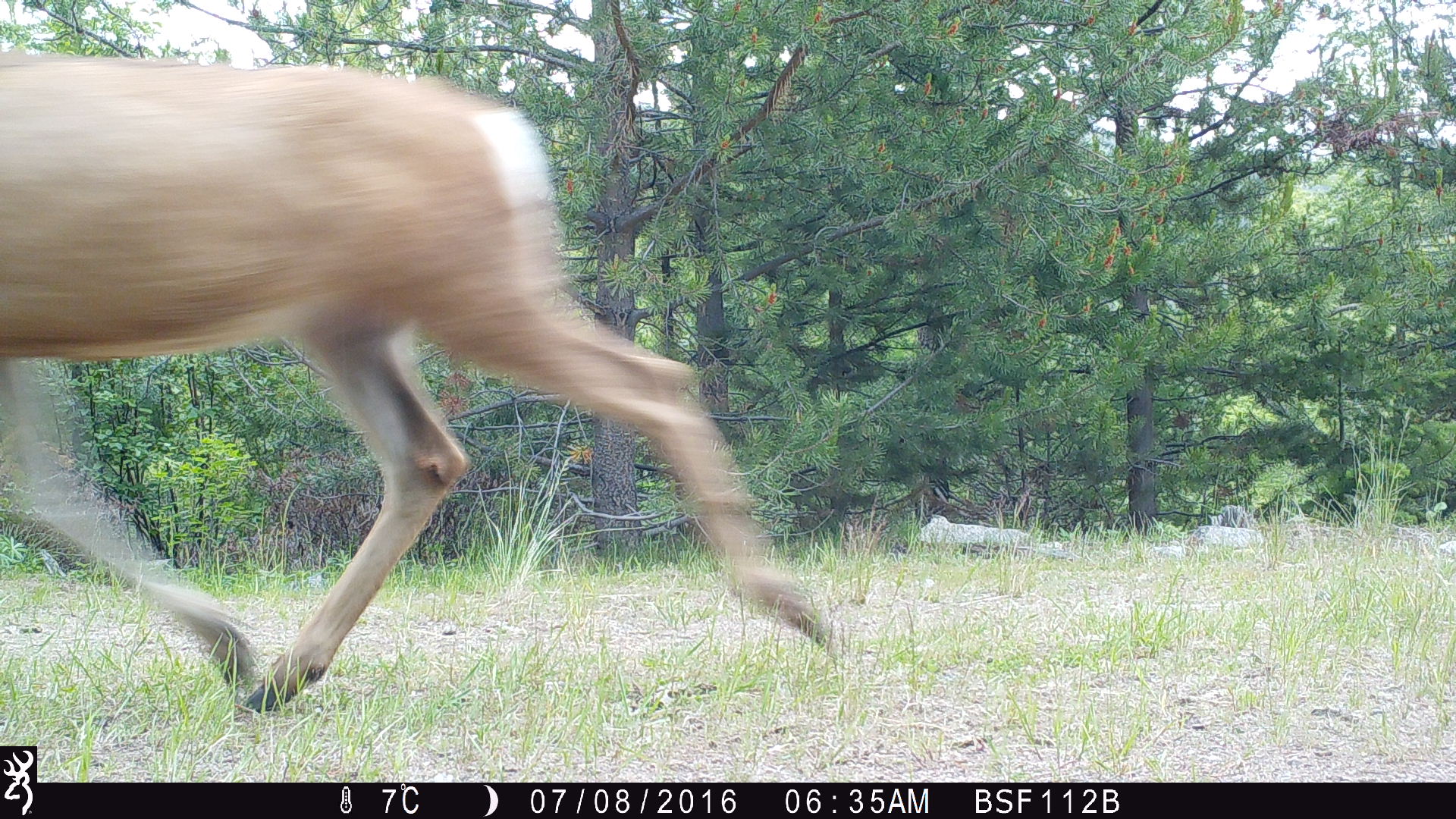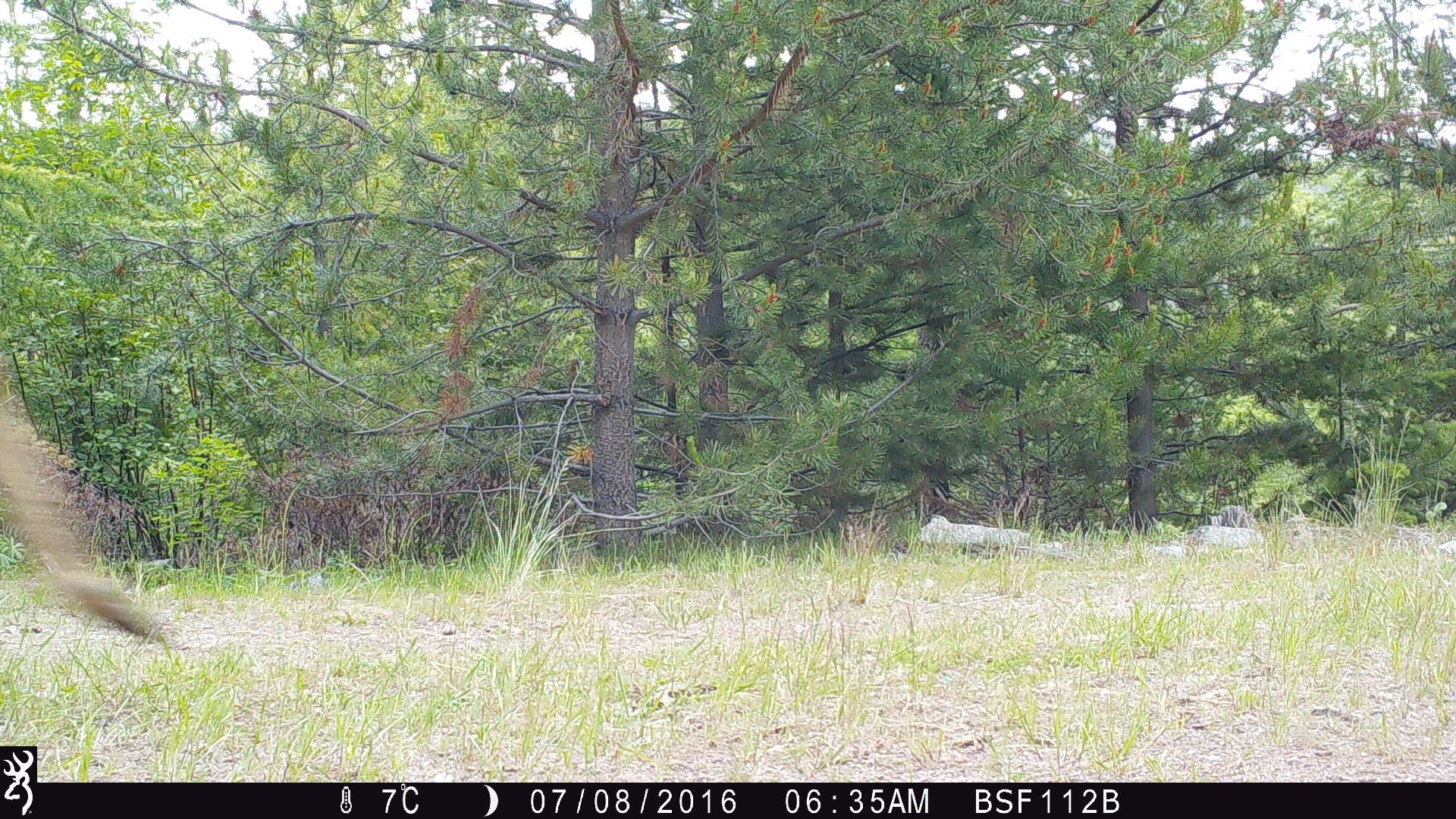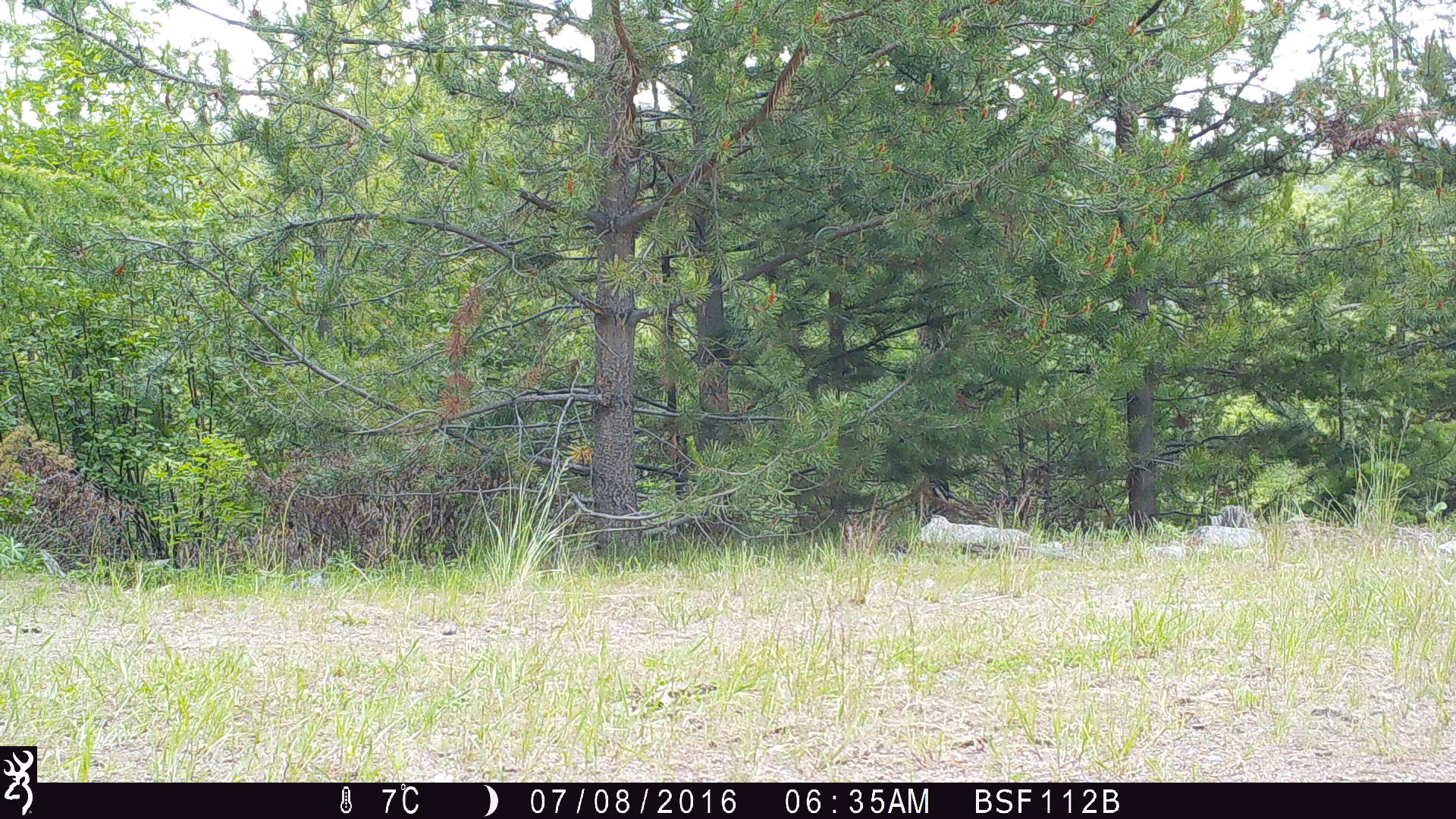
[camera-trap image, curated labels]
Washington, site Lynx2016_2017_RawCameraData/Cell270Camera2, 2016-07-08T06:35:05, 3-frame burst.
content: unidentified animal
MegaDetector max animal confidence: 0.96